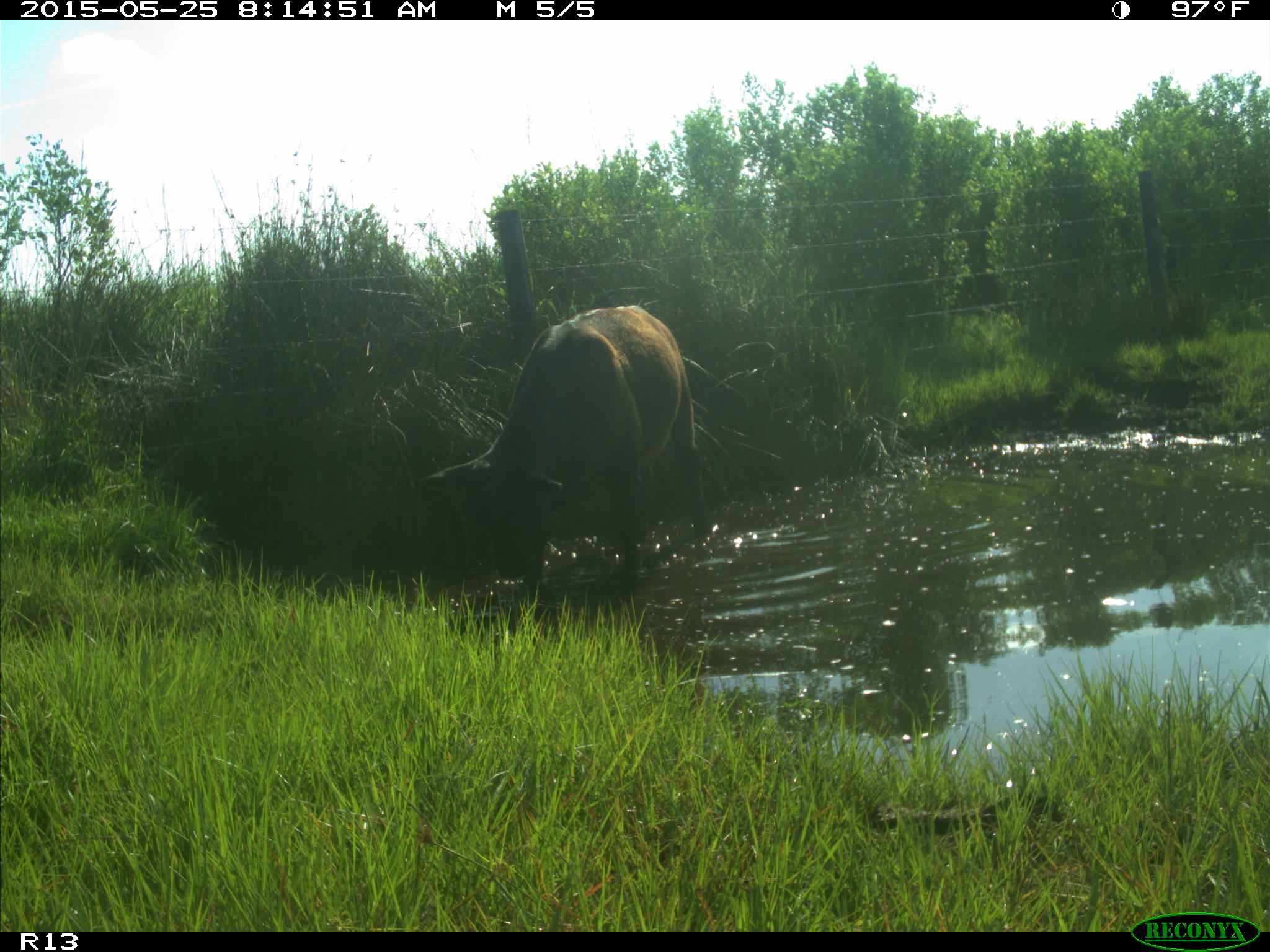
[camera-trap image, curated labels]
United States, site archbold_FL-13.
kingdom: Animalia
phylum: Chordata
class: Mammalia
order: Artiodactyla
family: Bovidae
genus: Bos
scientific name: Bos taurus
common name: domestic cow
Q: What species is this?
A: Bos taurus (domestic cow).